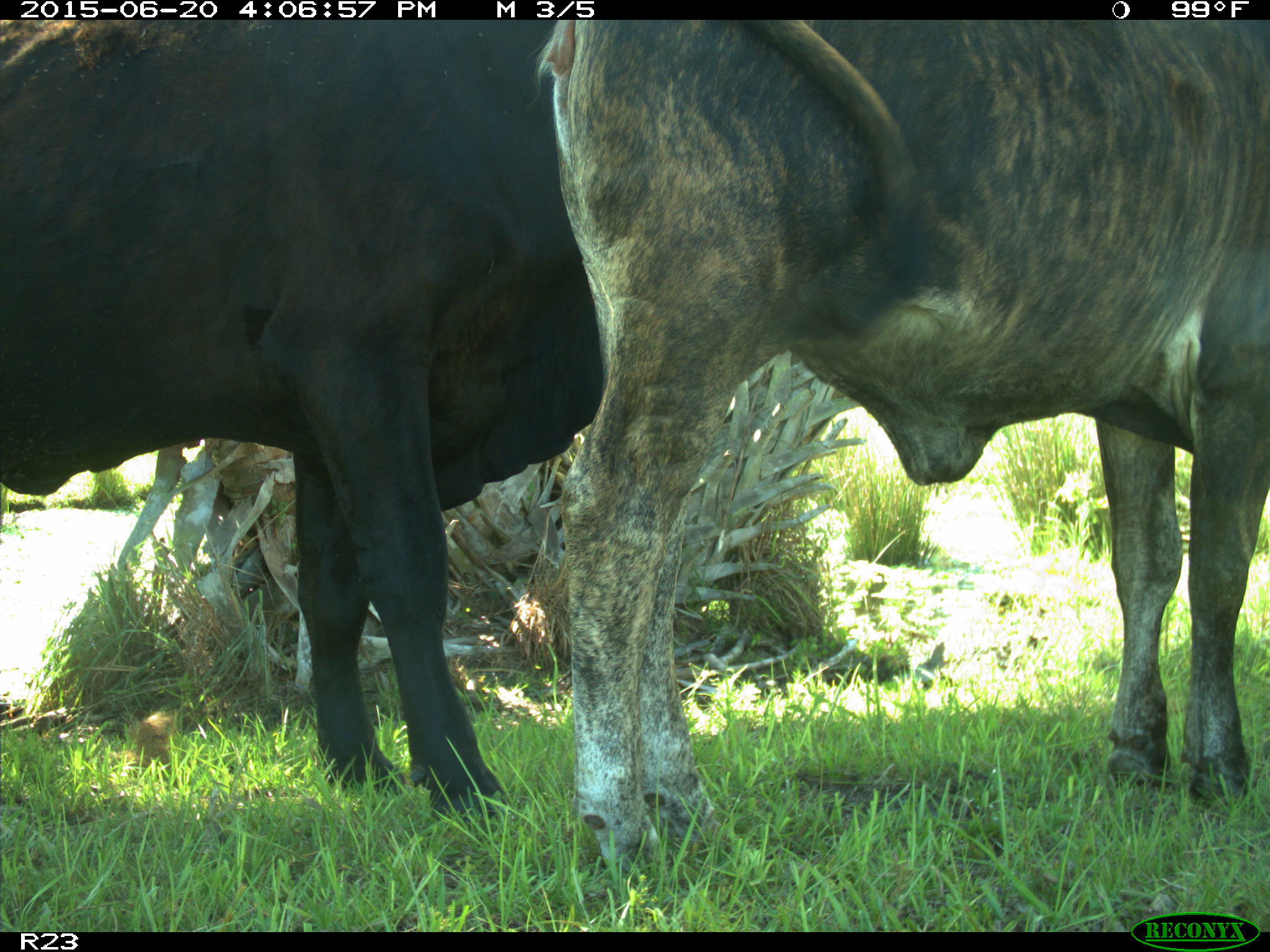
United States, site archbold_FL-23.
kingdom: Animalia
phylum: Chordata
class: Mammalia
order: Artiodactyla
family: Bovidae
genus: Bos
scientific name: Bos taurus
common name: domestic cow